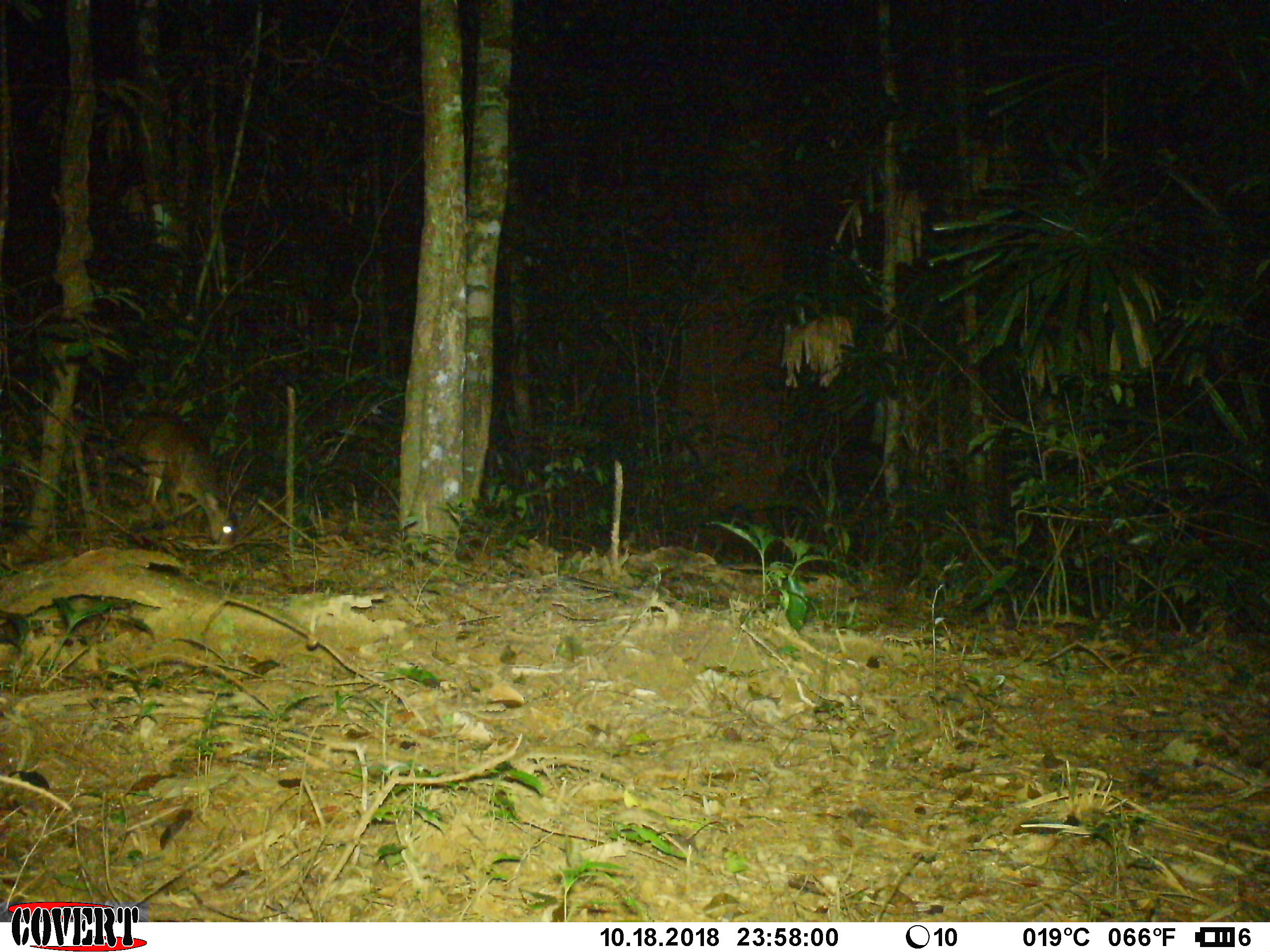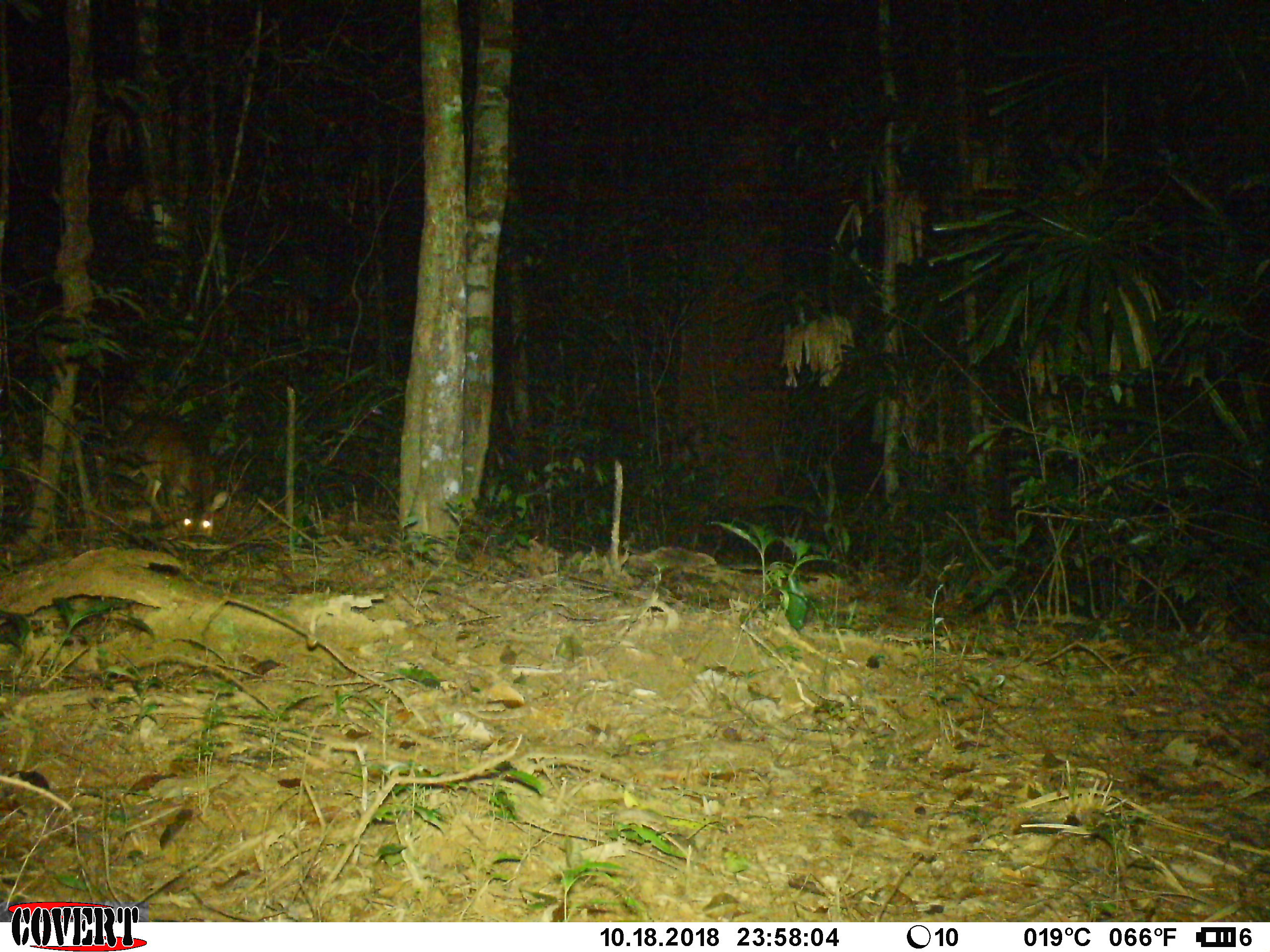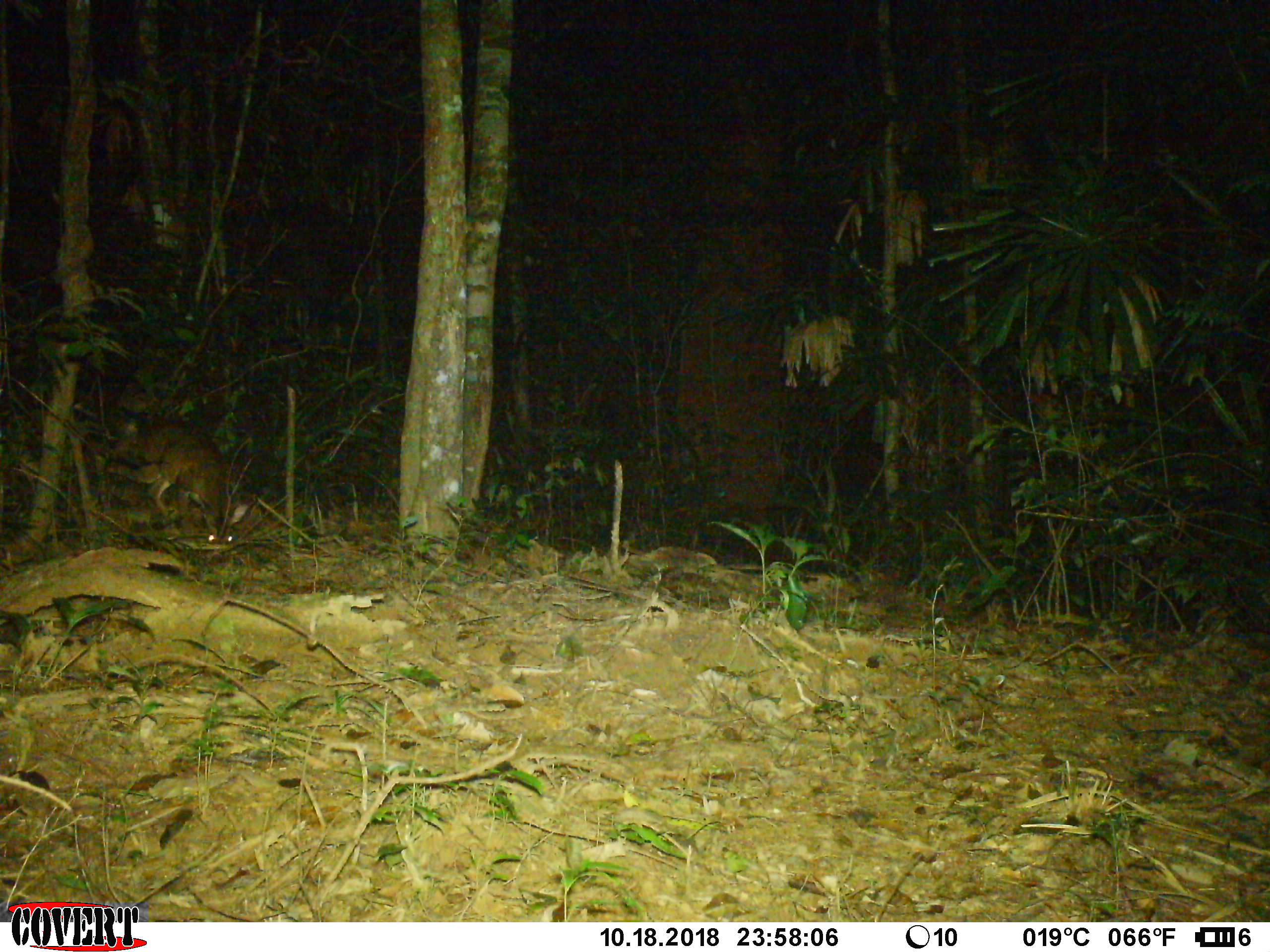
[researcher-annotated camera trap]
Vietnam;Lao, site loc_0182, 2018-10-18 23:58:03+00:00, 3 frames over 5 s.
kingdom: Animalia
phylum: Chordata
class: Mammalia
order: Artiodactyla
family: Cervidae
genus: Muntiacus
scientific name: Muntiacus vuquangensis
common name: large-antlered muntjac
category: large antlered muntjac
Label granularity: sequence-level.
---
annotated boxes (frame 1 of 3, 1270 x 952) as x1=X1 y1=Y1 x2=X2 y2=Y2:
large antlered muntjac: x1=110 y1=406 x2=234 y2=547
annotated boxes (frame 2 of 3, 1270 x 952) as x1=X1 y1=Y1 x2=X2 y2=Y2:
large antlered muntjac: x1=109 y1=397 x2=228 y2=542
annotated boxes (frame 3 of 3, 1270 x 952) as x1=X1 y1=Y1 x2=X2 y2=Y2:
large antlered muntjac: x1=107 y1=422 x2=248 y2=545